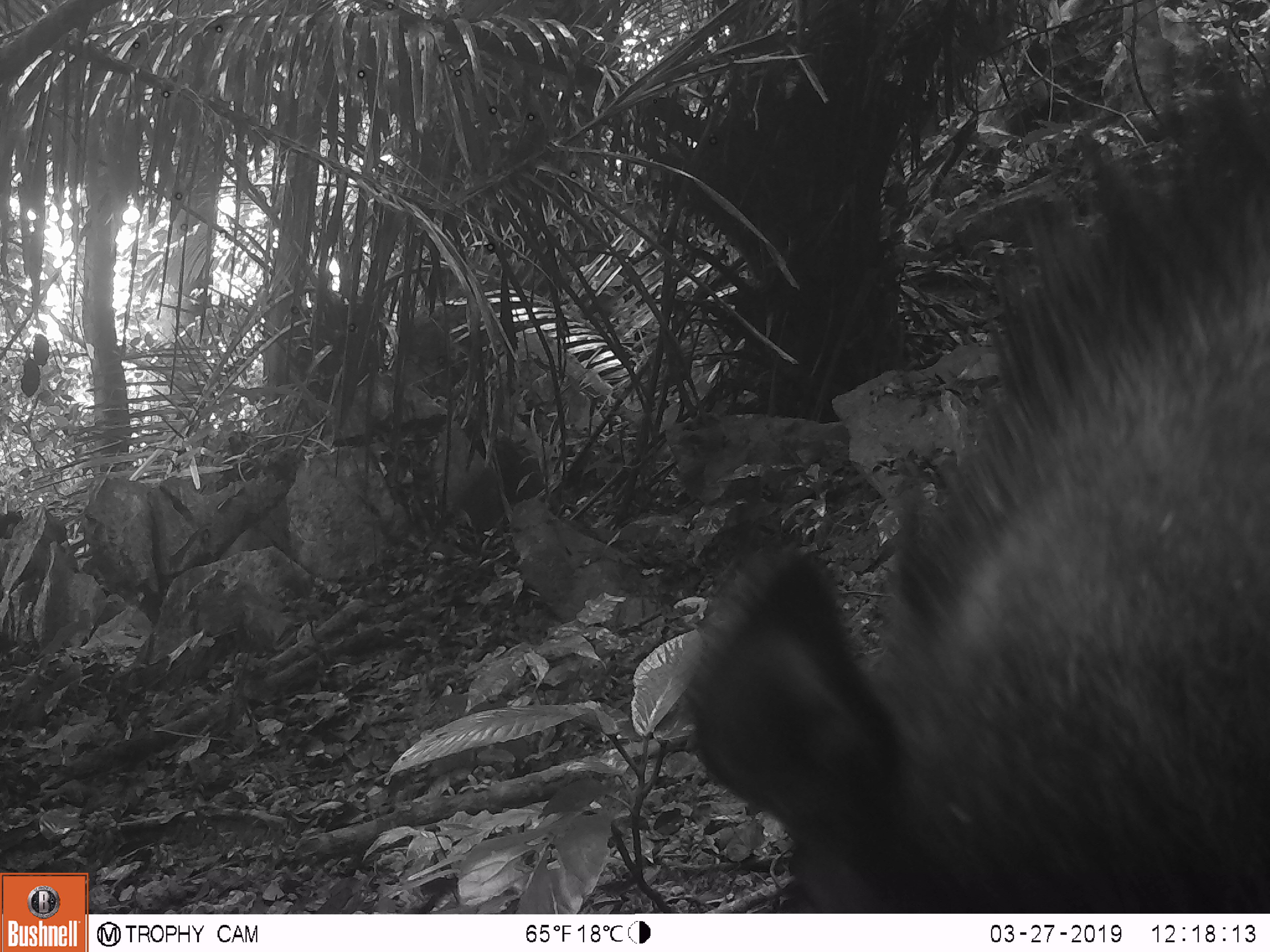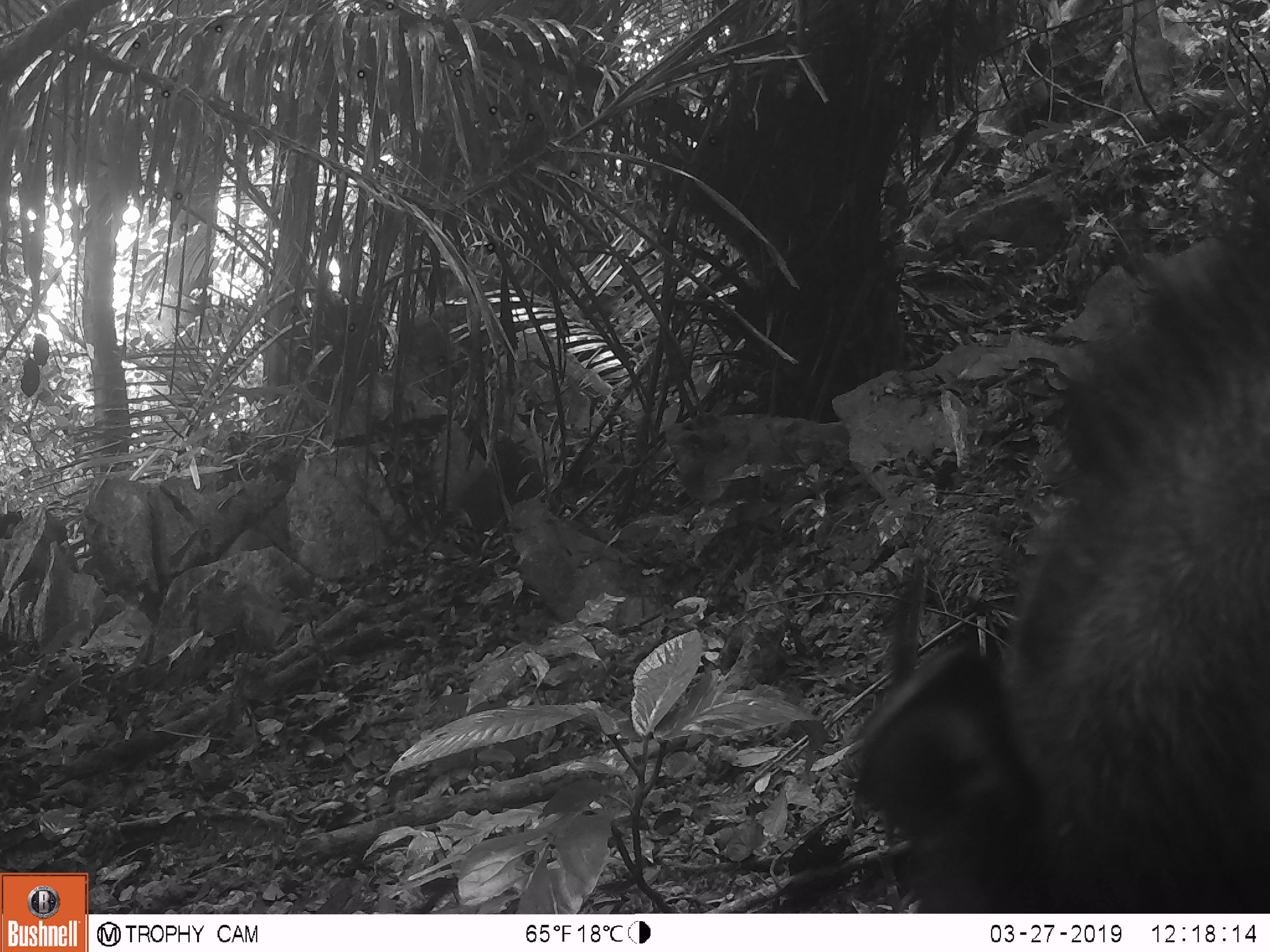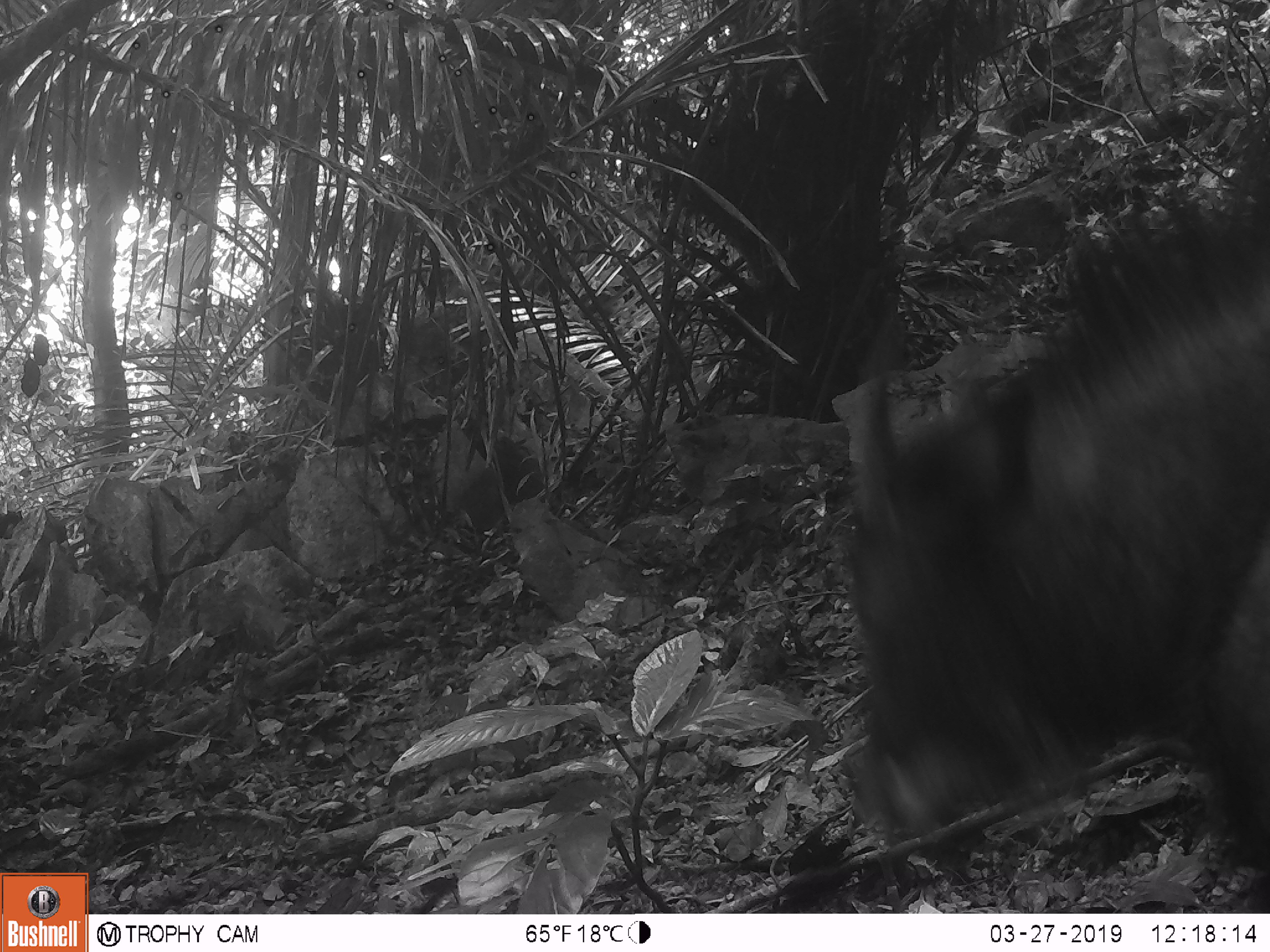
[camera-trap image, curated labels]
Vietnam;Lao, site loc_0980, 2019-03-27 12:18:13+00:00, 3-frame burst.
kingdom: Animalia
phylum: Chordata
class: Mammalia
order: Artiodactyla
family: Bovidae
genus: Capricornis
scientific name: Capricornis sumatraensis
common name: chinese serow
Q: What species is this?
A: Chinese serow (Capricornis sumatraensis).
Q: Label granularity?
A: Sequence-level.